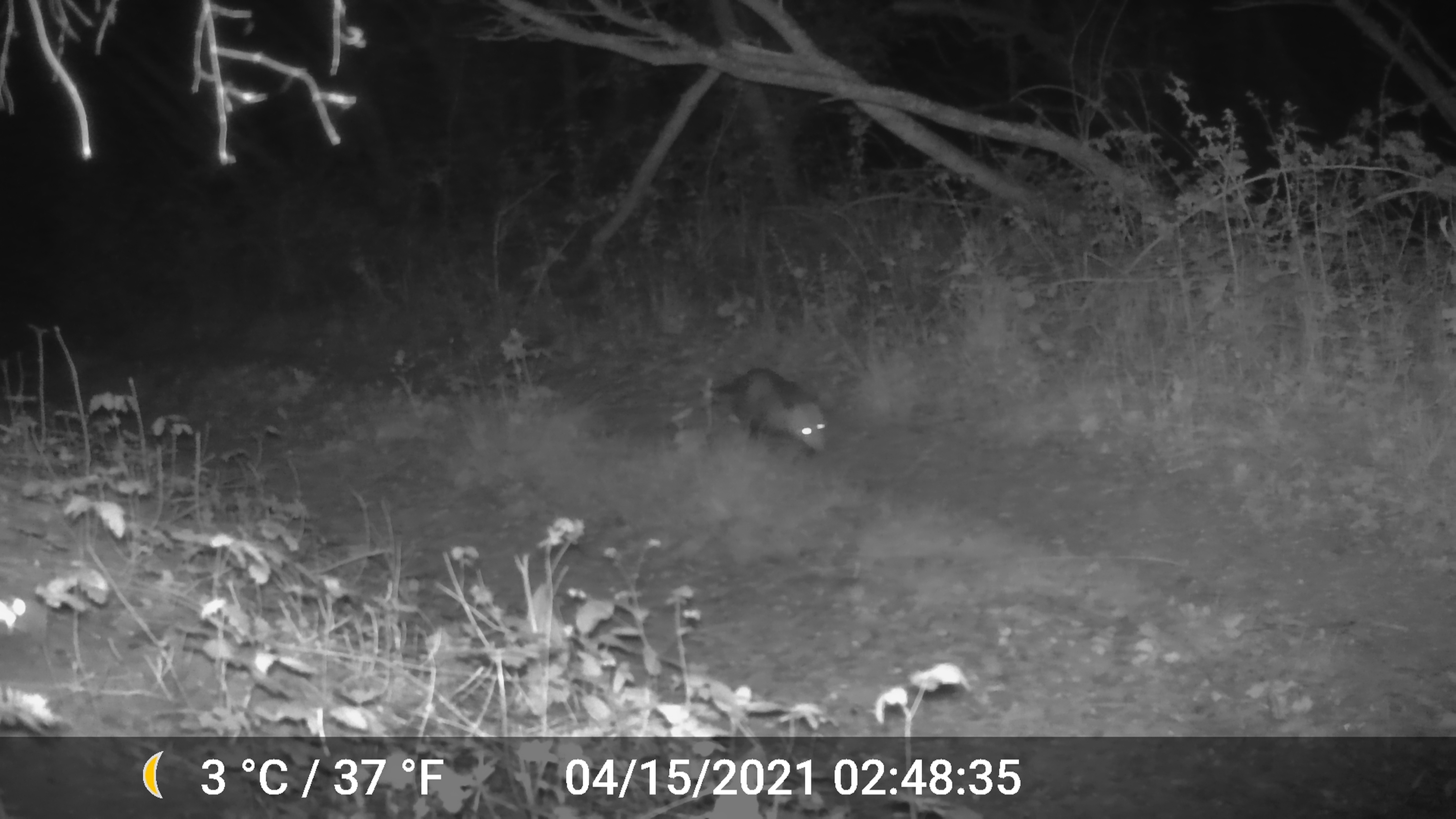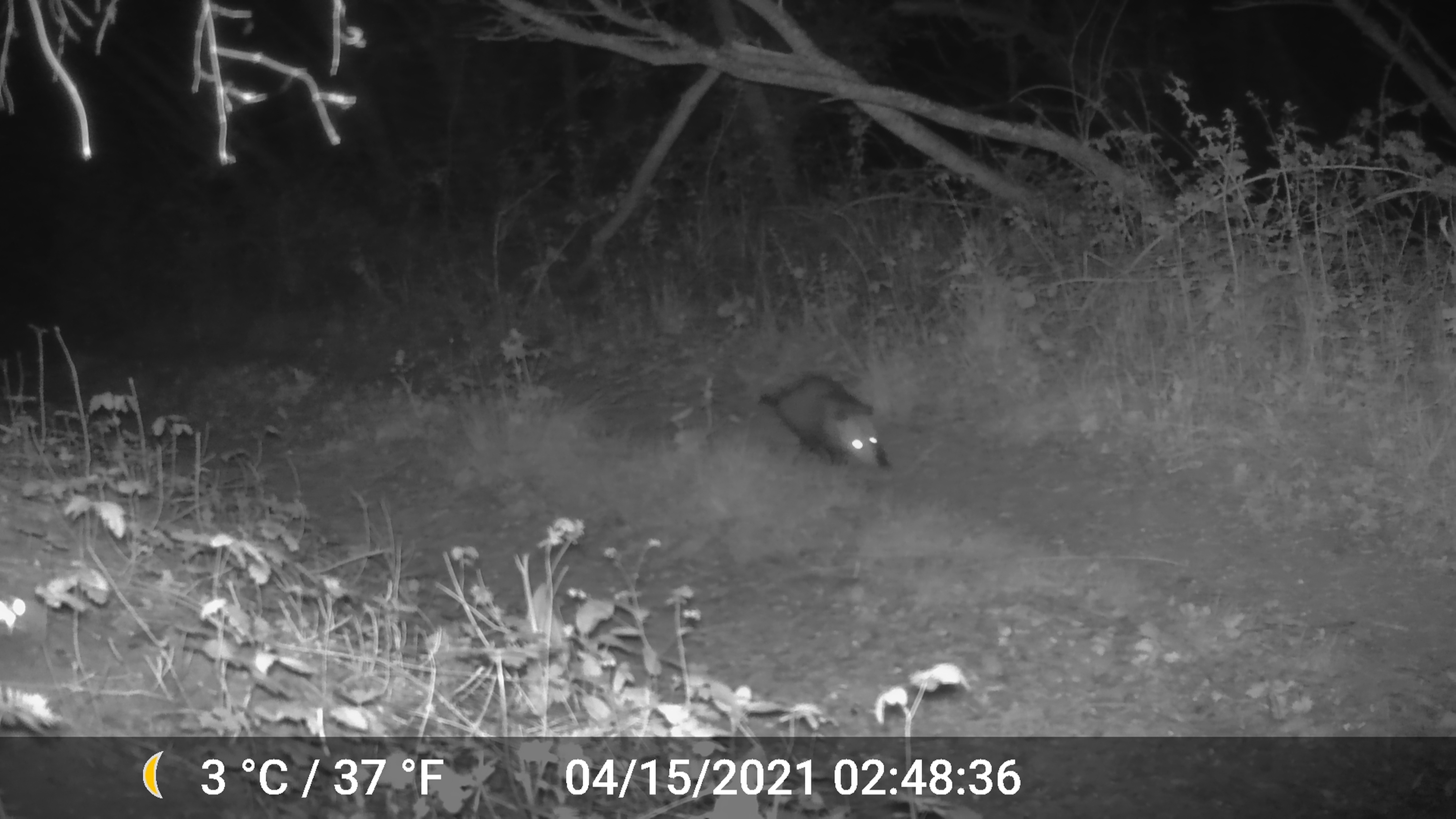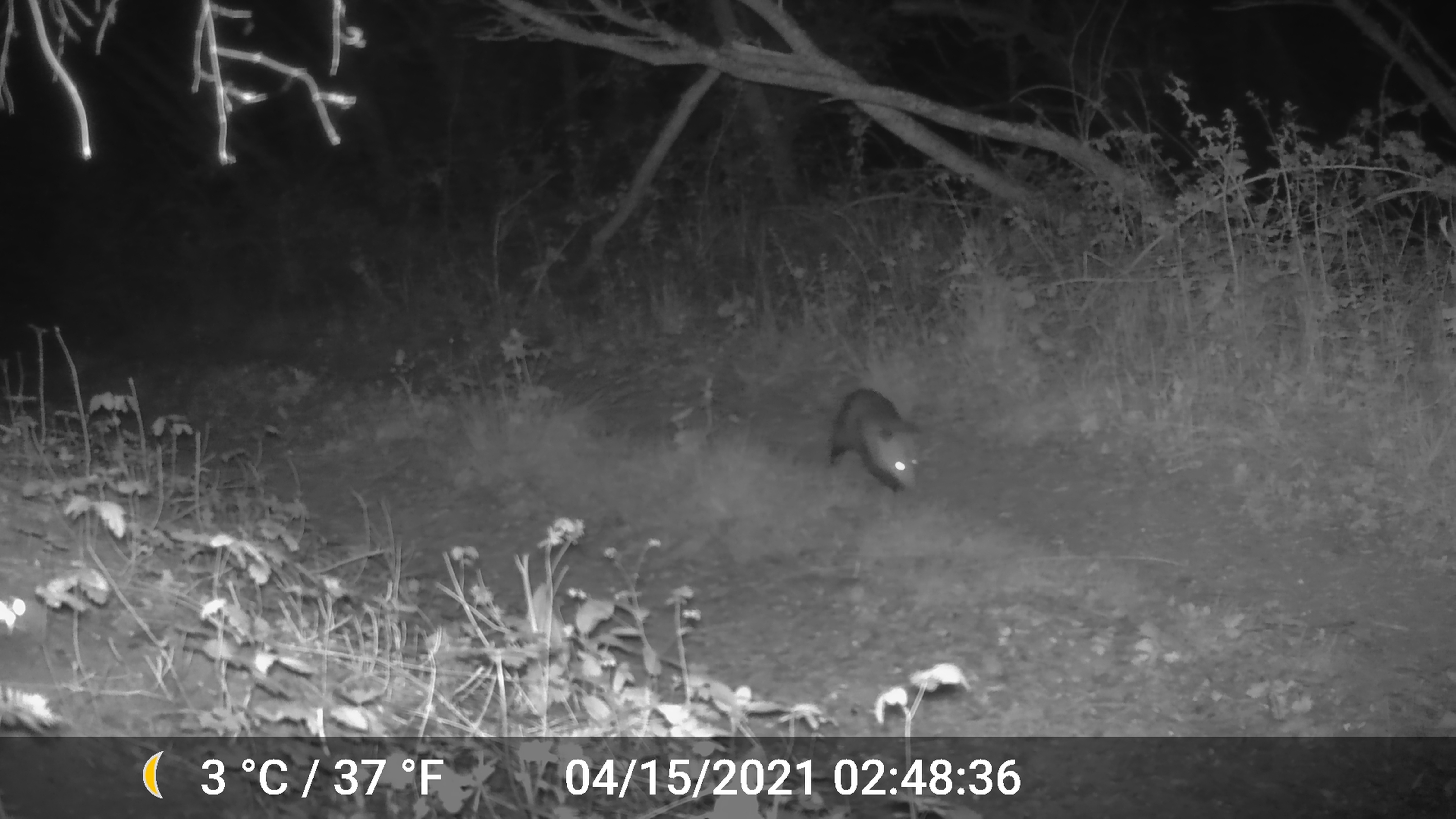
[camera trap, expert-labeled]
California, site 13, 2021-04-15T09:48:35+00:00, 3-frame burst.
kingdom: Animalia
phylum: Chordata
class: Mammalia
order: Didelphimorphia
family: Didelphidae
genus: Didelphis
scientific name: Didelphis virginiana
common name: virginia opossum